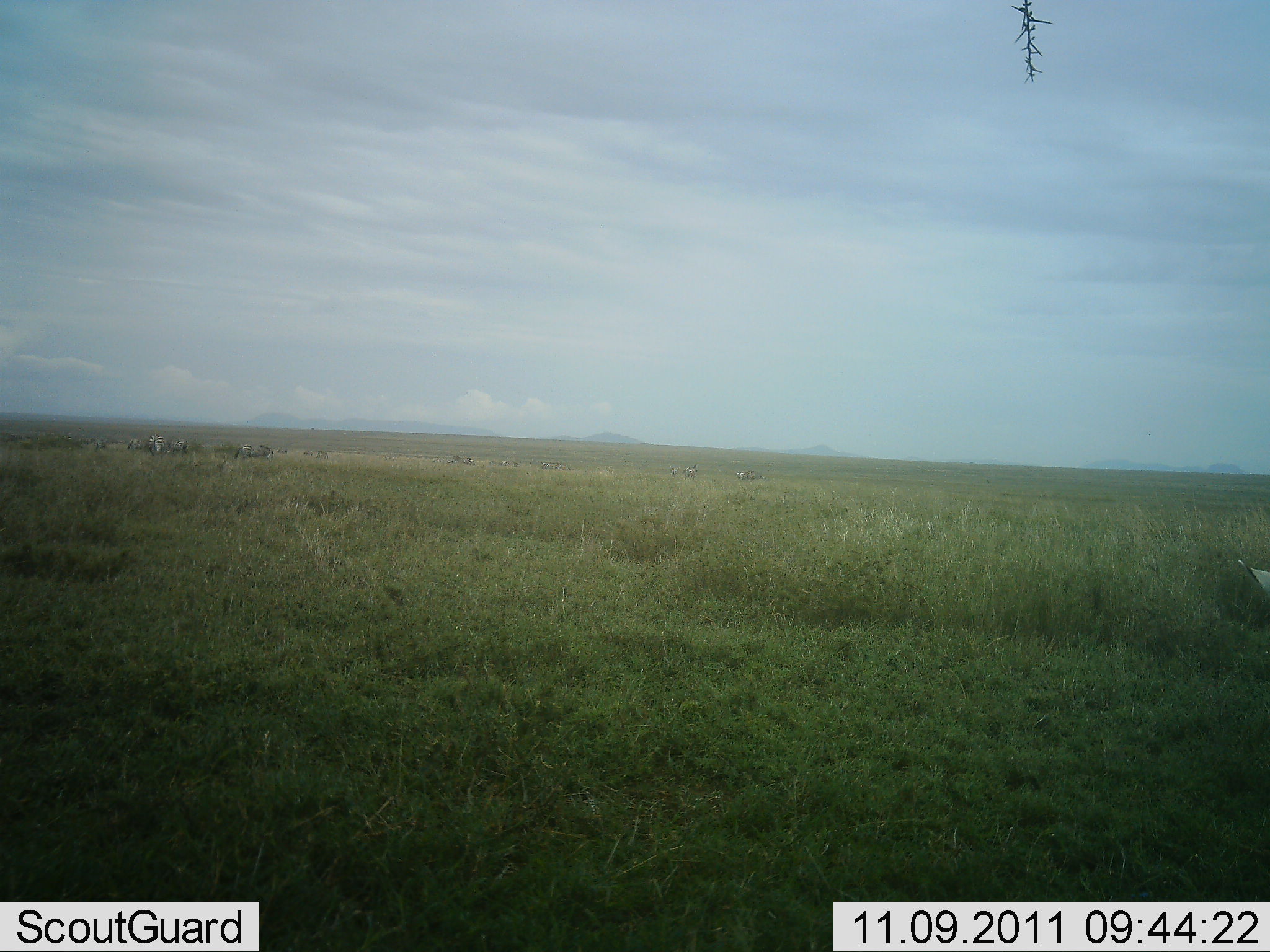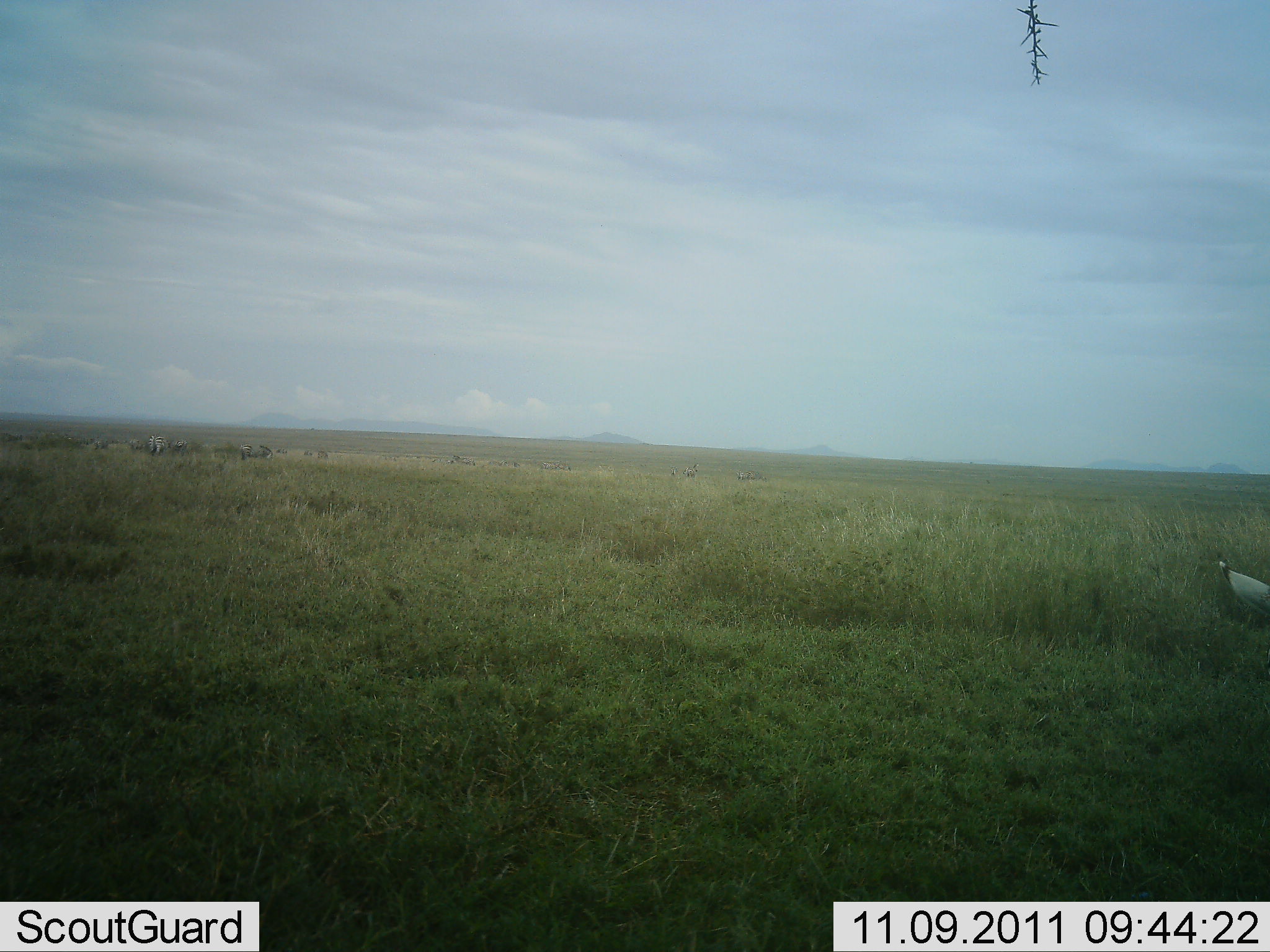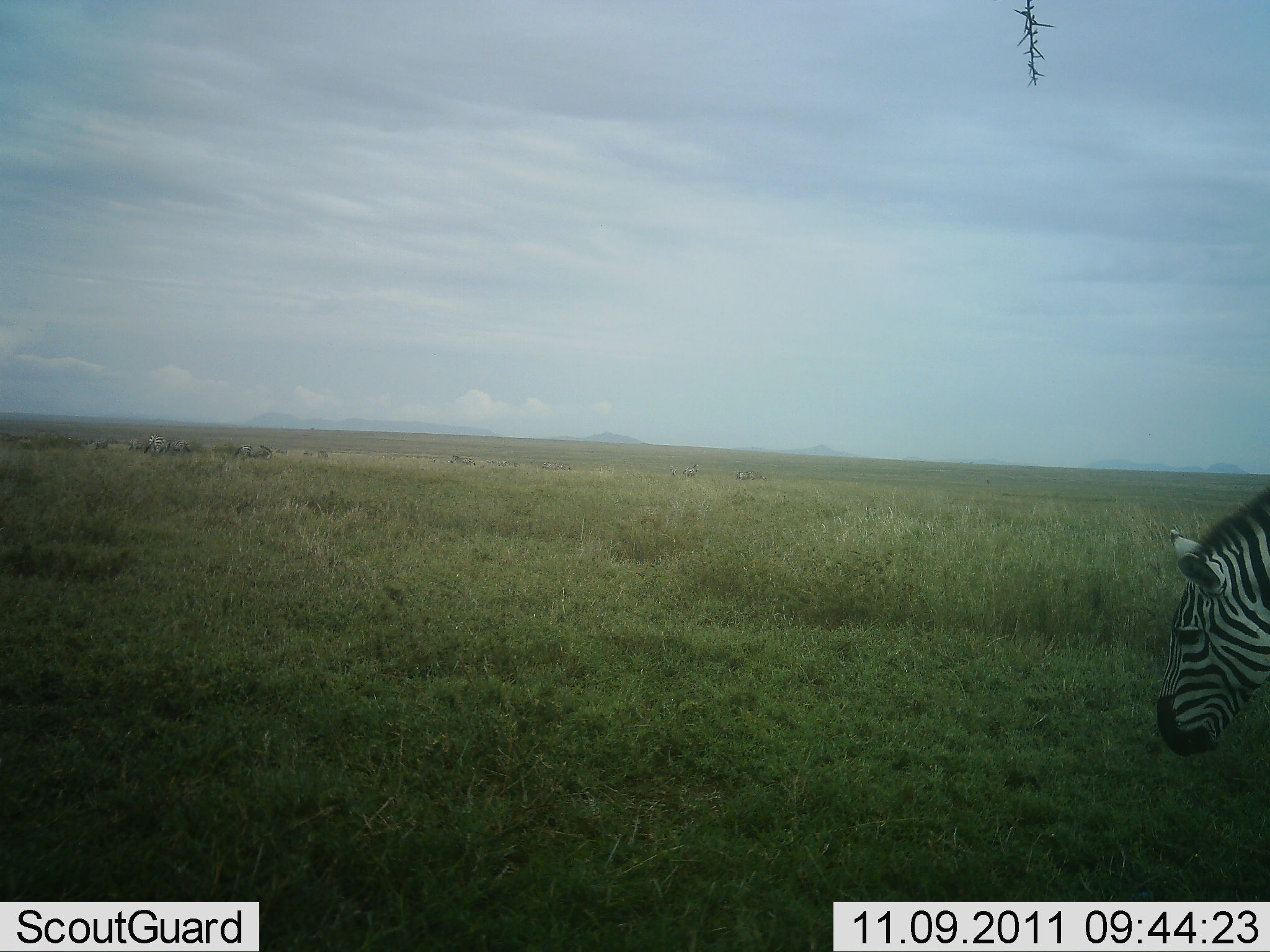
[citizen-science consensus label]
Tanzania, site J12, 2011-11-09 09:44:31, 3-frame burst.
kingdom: Animalia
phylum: Chordata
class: Mammalia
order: Perissodactyla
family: Equidae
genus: Equus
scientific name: Equus quagga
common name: plains zebra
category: zebra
Zebra (plains zebra) (Equus quagga), count 1. Behavior (volunteer vote fractions): standing 31%, resting 0%, moving 62%, interacting 0%. Young present (vote fraction): 0%. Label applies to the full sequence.